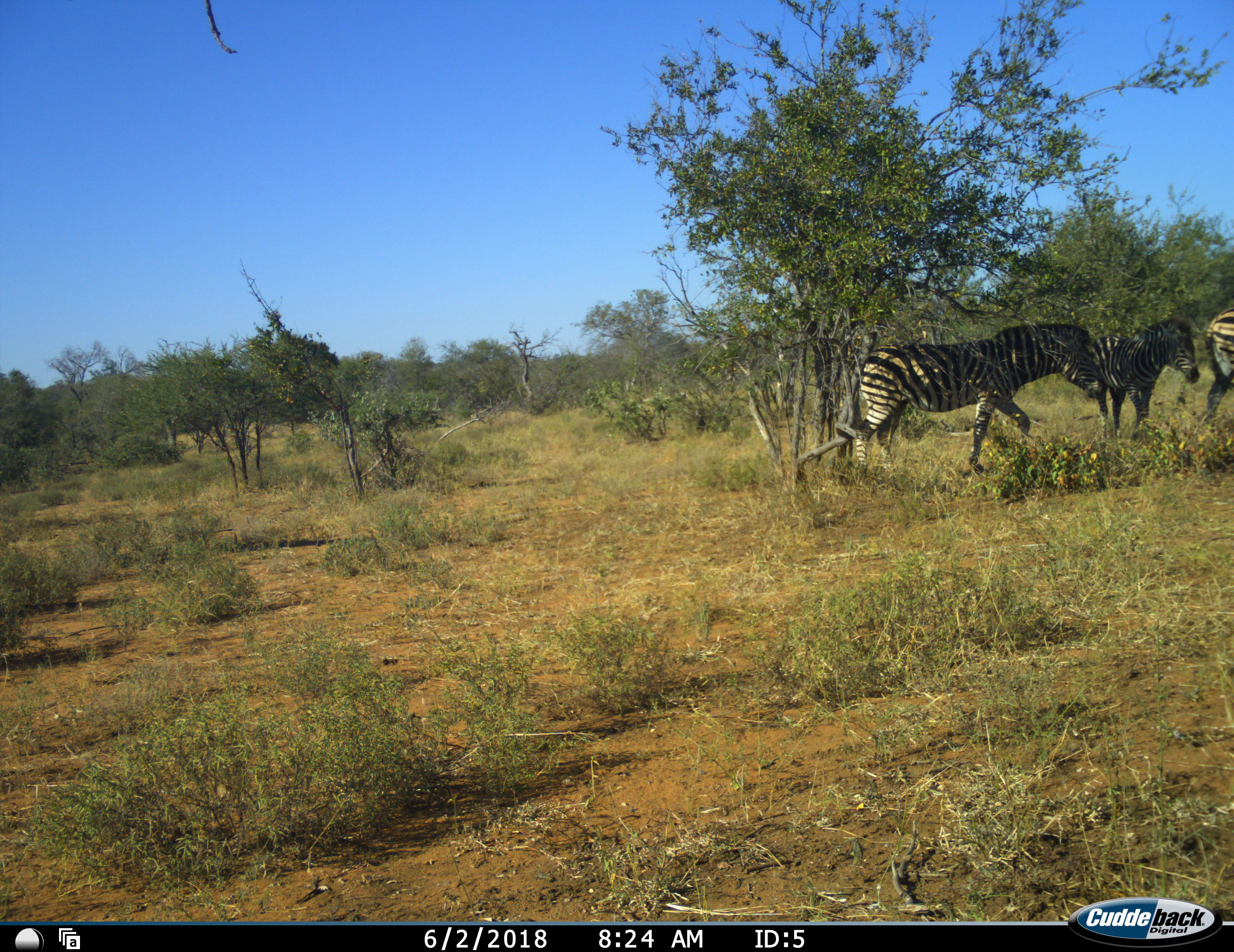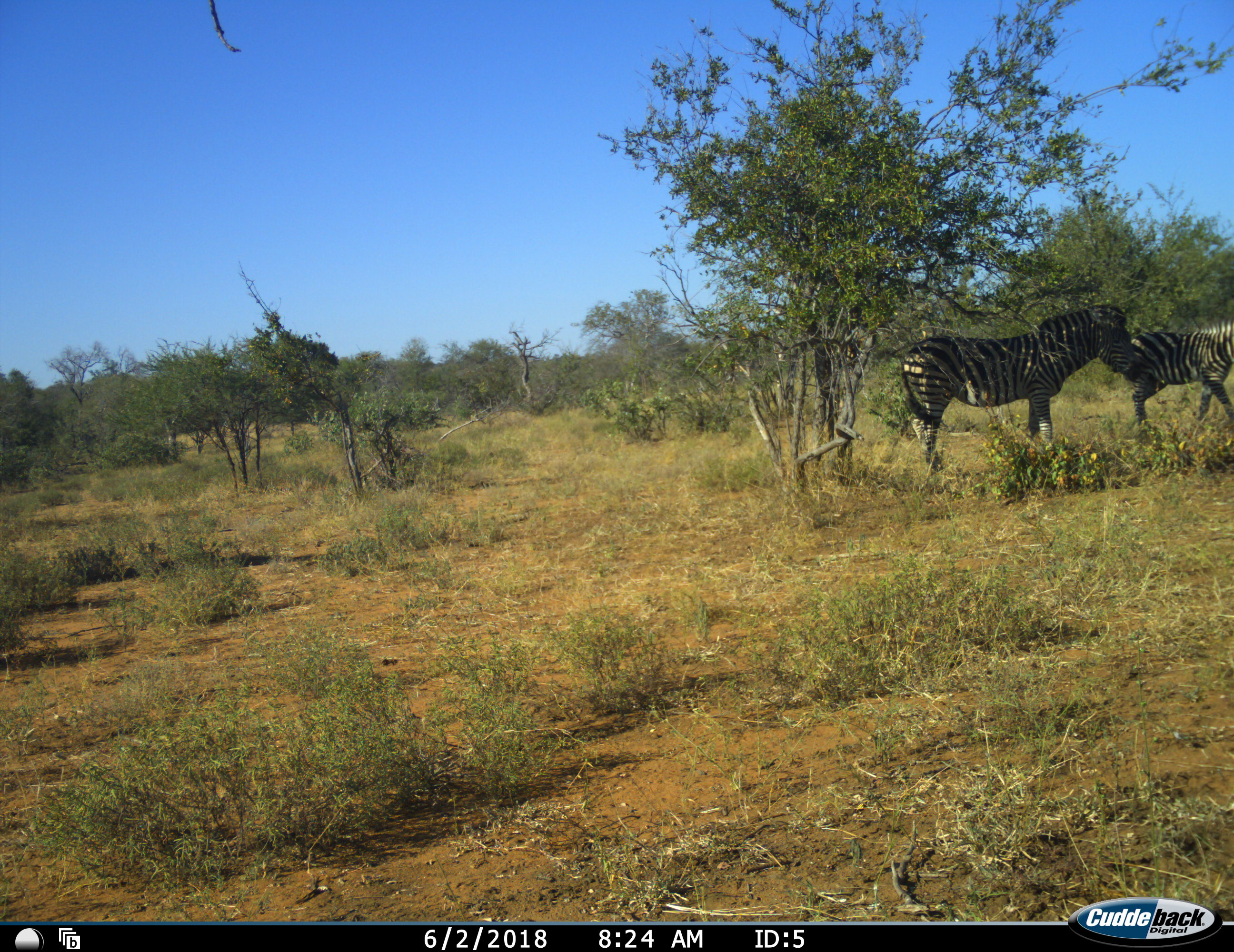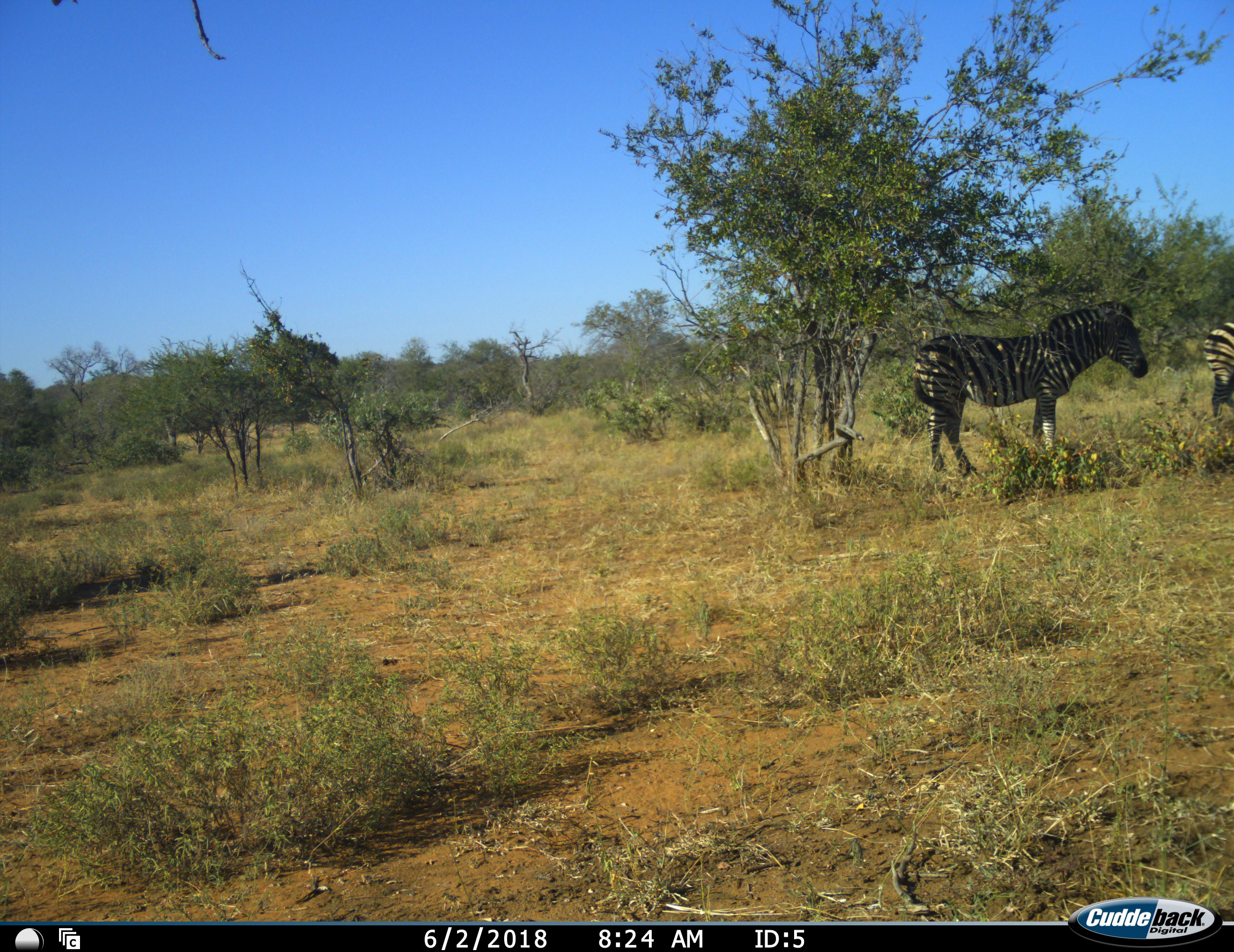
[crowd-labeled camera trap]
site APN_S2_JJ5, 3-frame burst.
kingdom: Animalia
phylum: Chordata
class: Mammalia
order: Perissodactyla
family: Equidae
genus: Equus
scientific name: Equus quagga burchellii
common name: burchell's zebra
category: zebraburchells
Zebraburchells (burchell's zebra) (Equus quagga burchellii), count 3. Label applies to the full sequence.